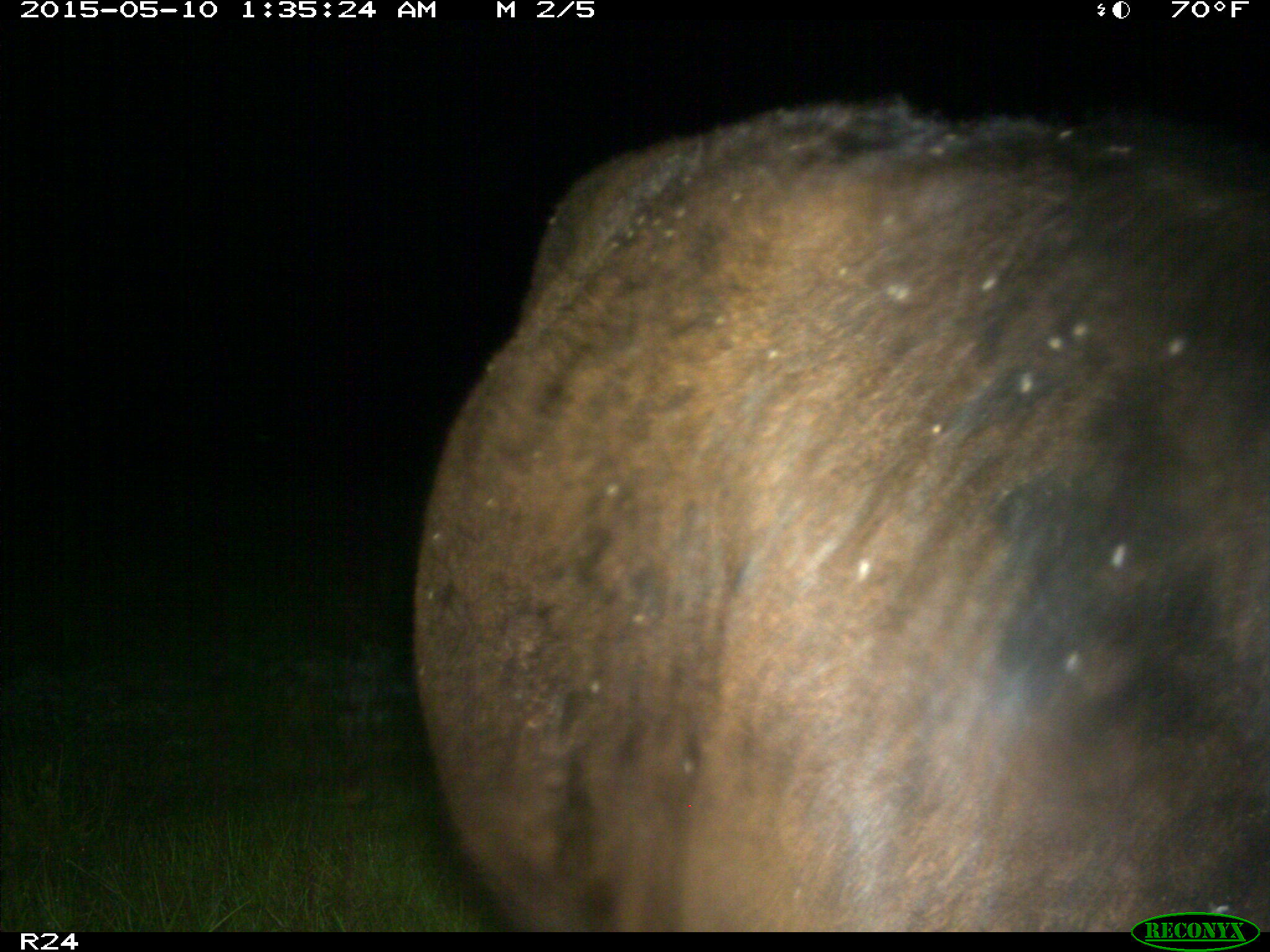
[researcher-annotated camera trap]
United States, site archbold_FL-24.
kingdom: Animalia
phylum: Chordata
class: Mammalia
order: Artiodactyla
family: Bovidae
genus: Bos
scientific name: Bos taurus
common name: domestic cow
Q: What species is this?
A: Bos taurus (domestic cow).